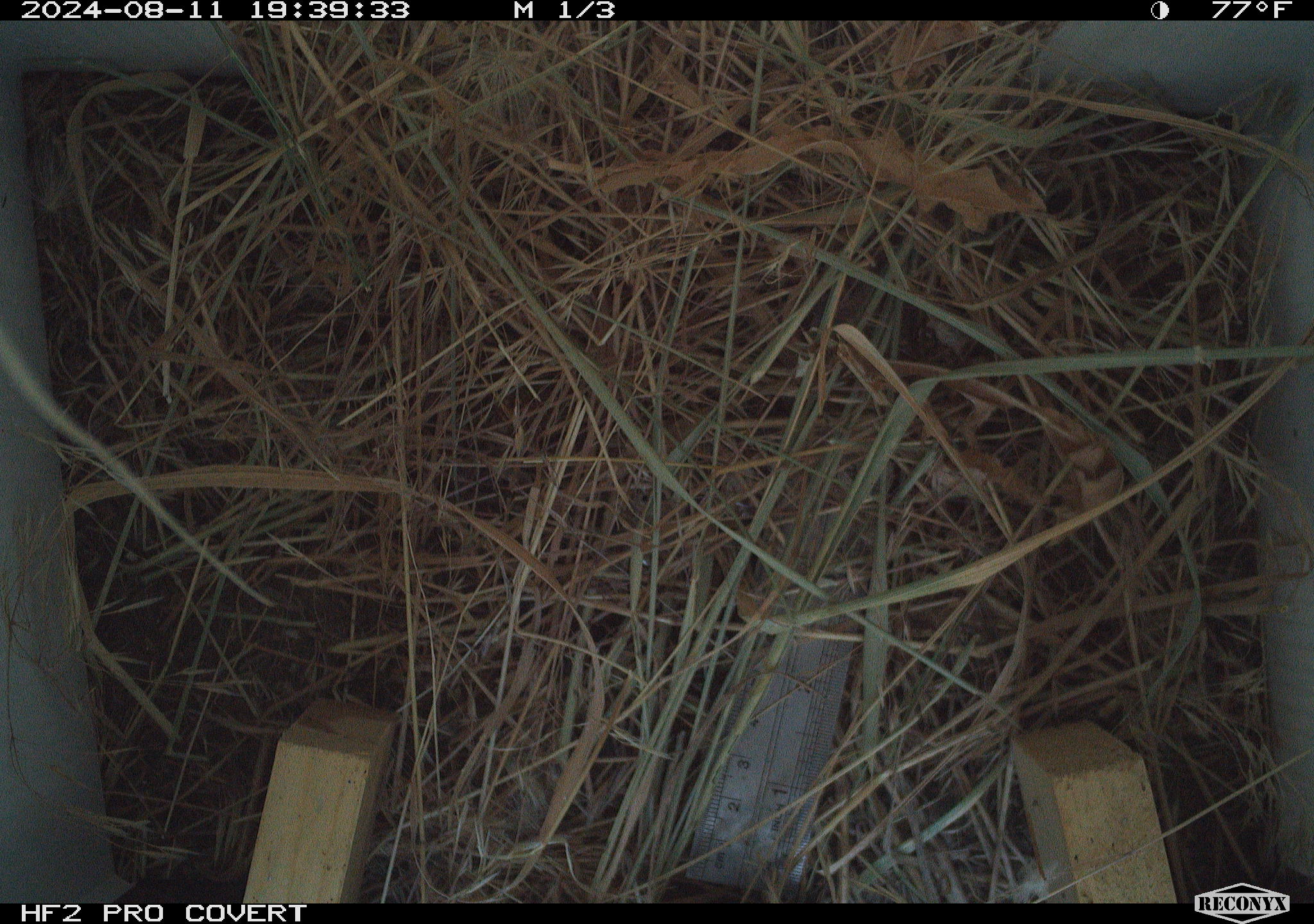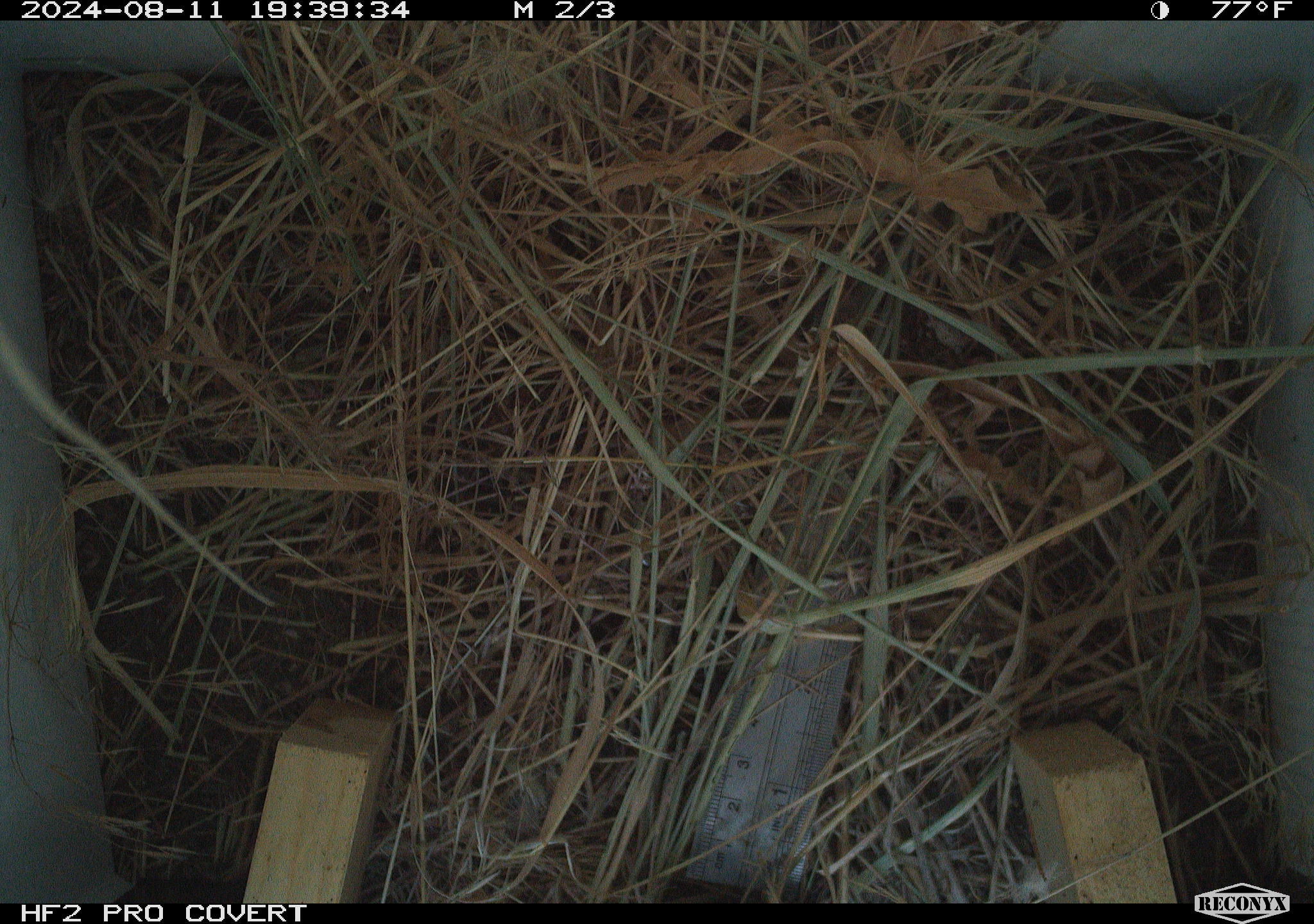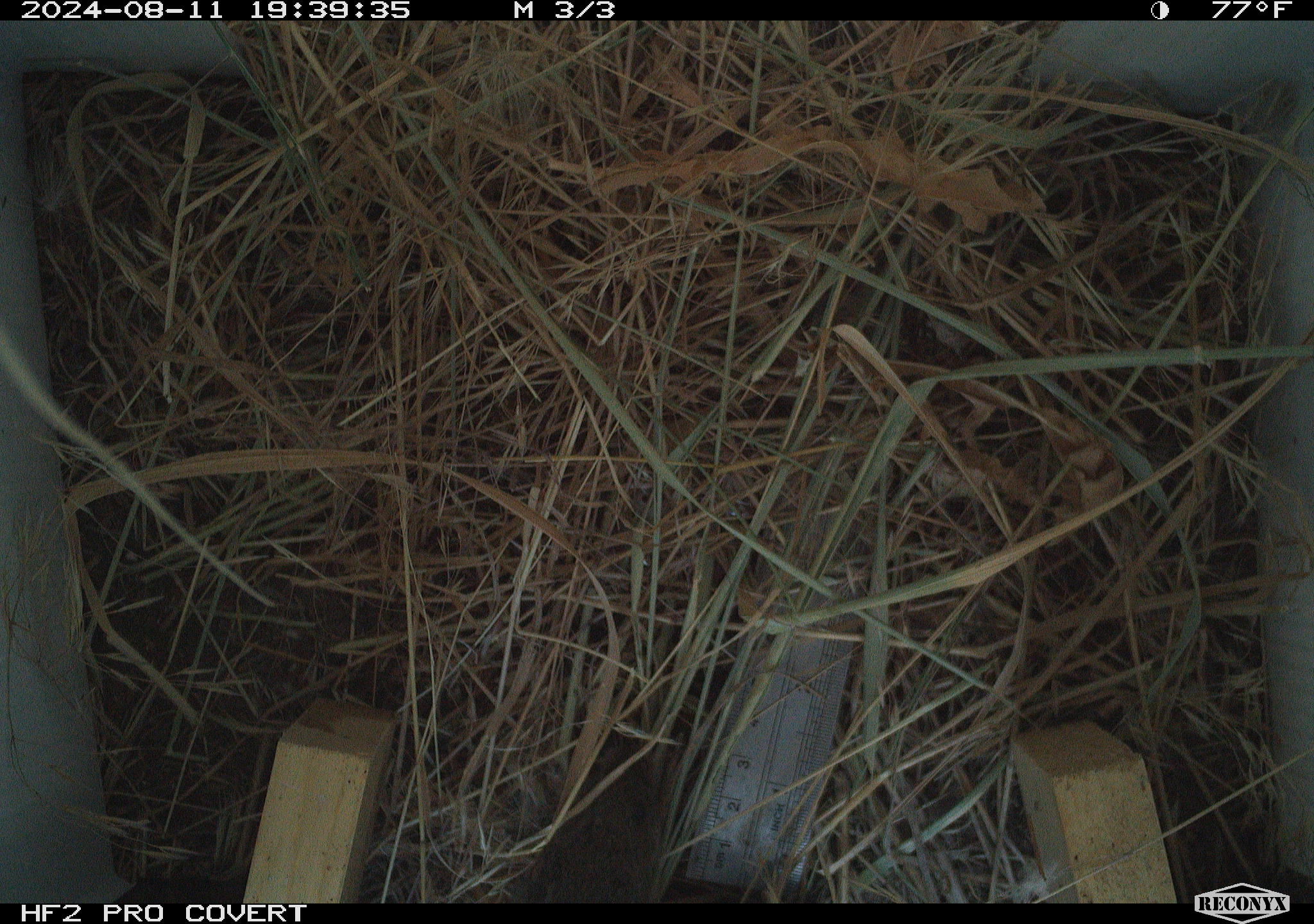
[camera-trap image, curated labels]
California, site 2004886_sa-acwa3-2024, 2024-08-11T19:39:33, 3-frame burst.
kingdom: Animalia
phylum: Chordata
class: Mammalia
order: Rodentia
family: Cricetidae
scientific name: Arvicolinae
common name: voles, lemmings, and muskrats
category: arvicolinae subfamily